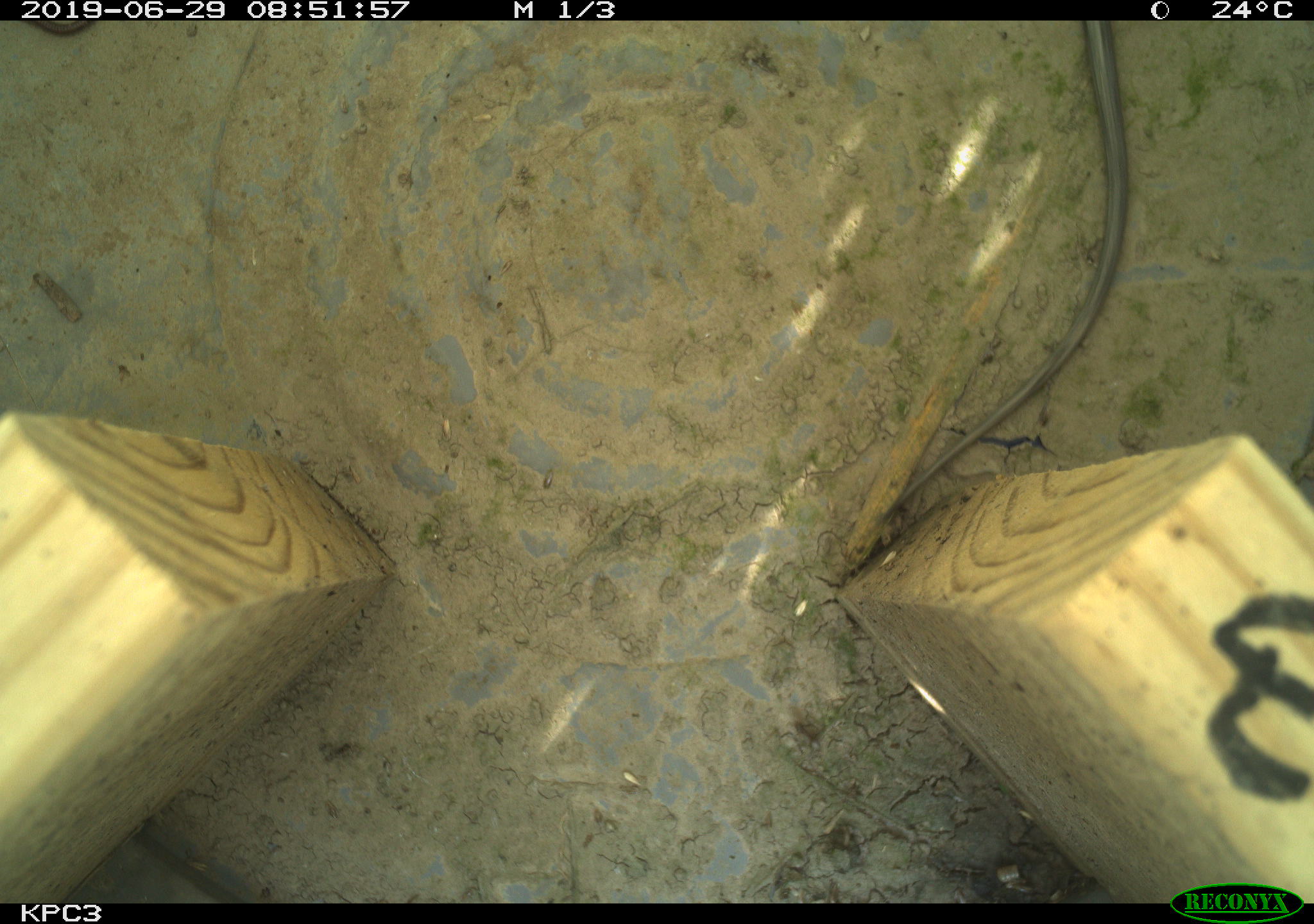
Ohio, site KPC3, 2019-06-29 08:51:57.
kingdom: Animalia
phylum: Chordata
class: Reptilia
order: Squamata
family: Colubridae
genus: Thamnophis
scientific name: Thamnophis sirtalis sirtalis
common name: eastern gartersnake